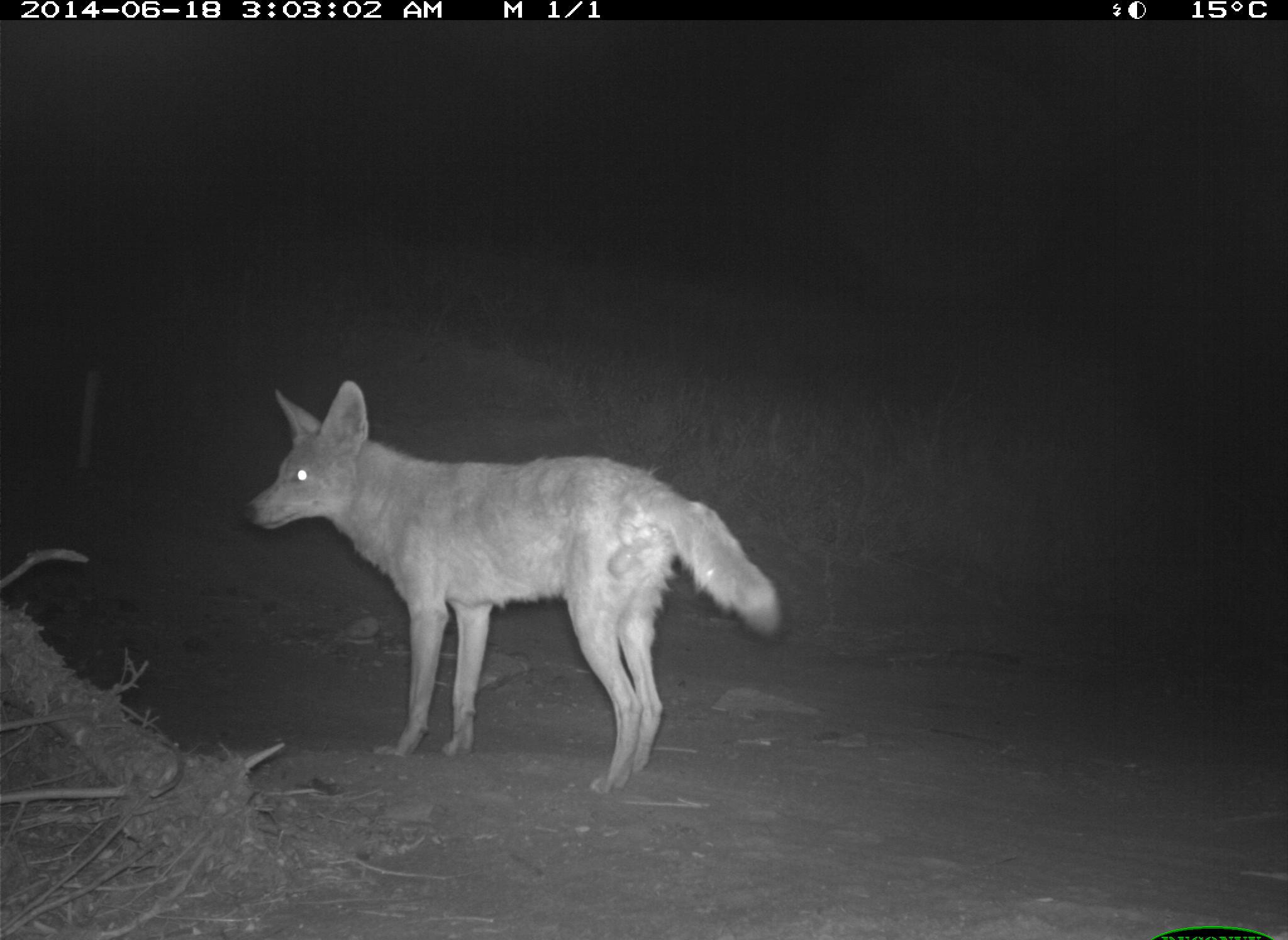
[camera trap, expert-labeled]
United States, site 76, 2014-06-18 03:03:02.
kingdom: Animalia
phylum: Chordata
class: Mammalia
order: Carnivora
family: Canidae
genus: Canis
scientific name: Canis latrans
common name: coyote